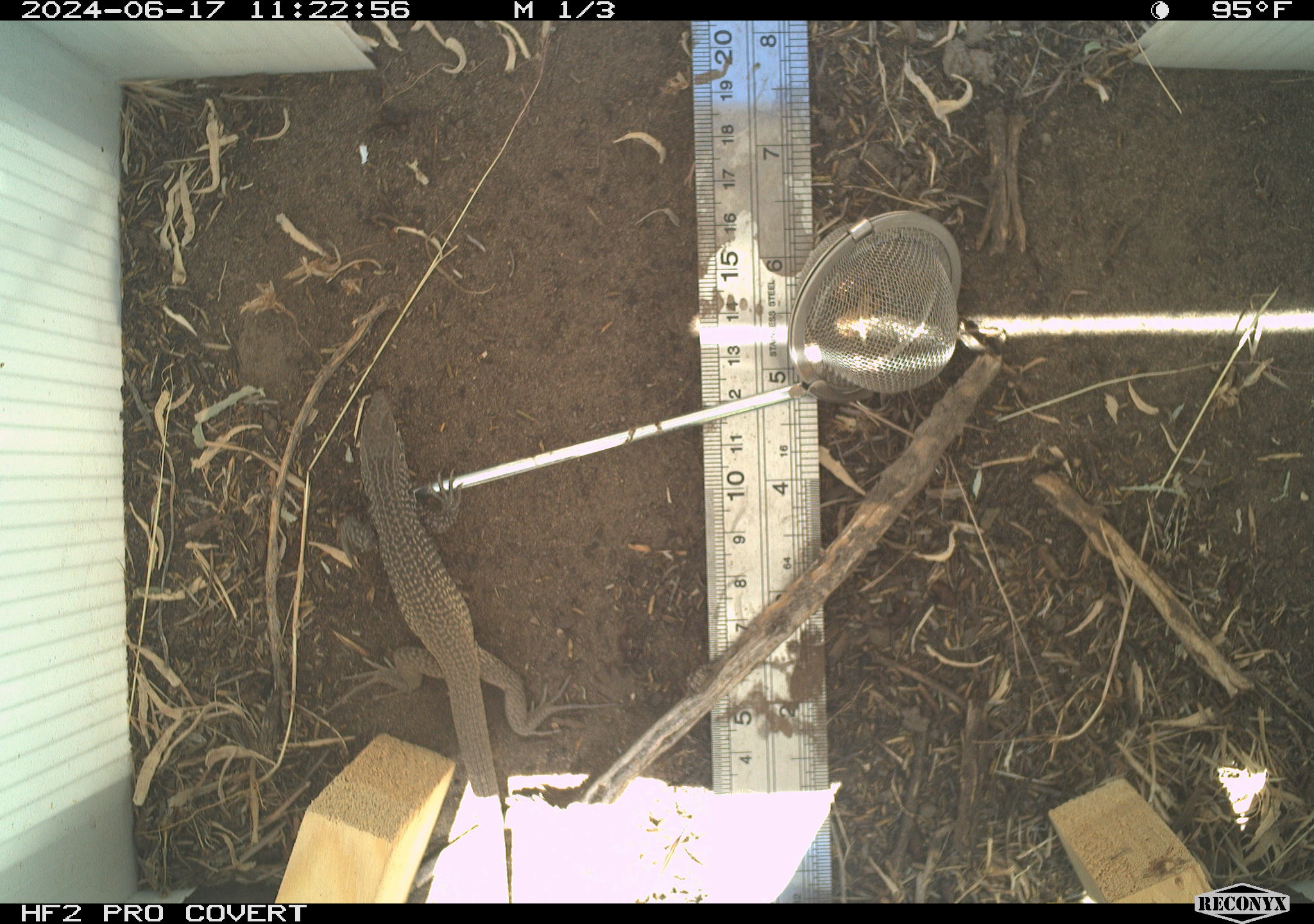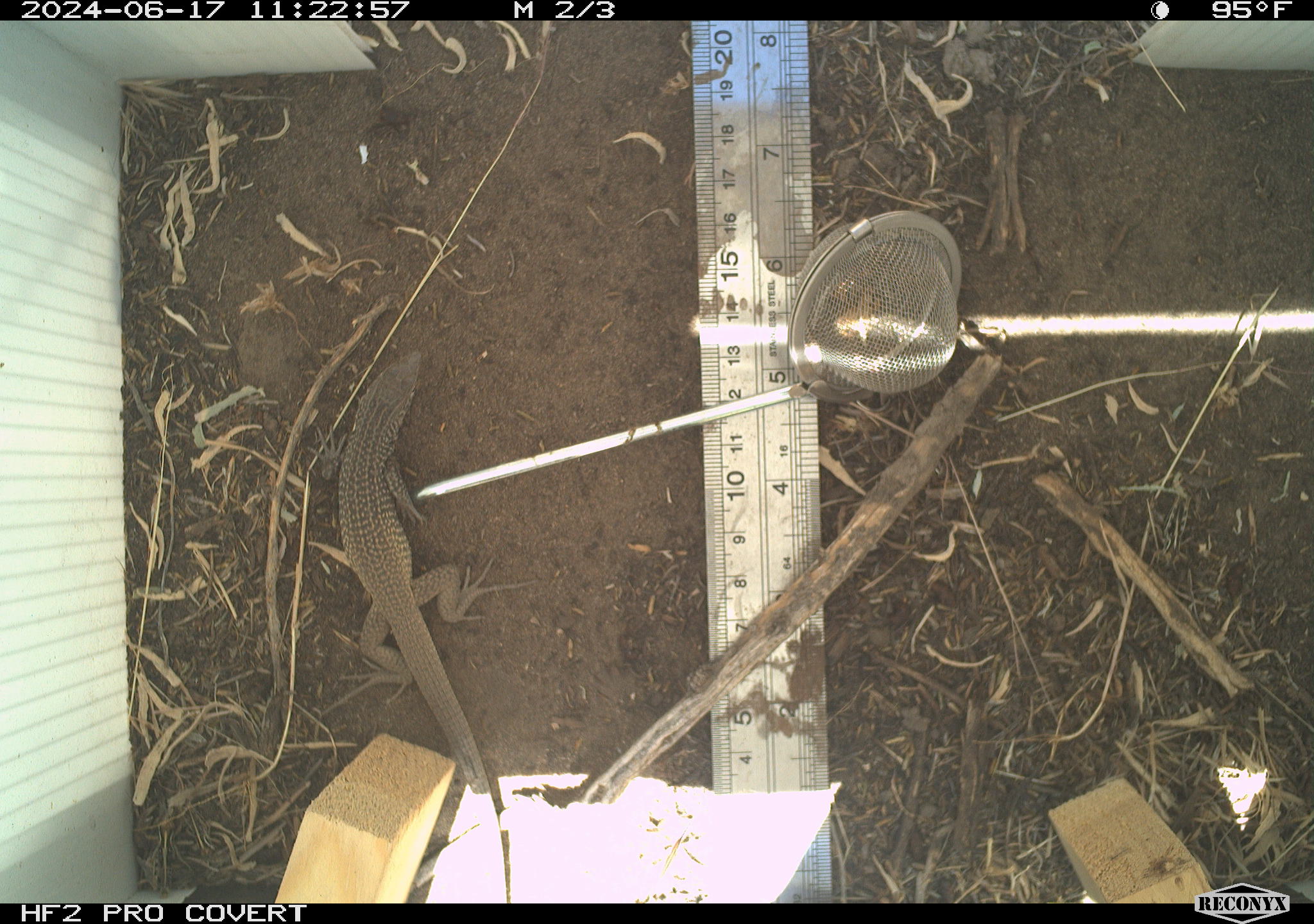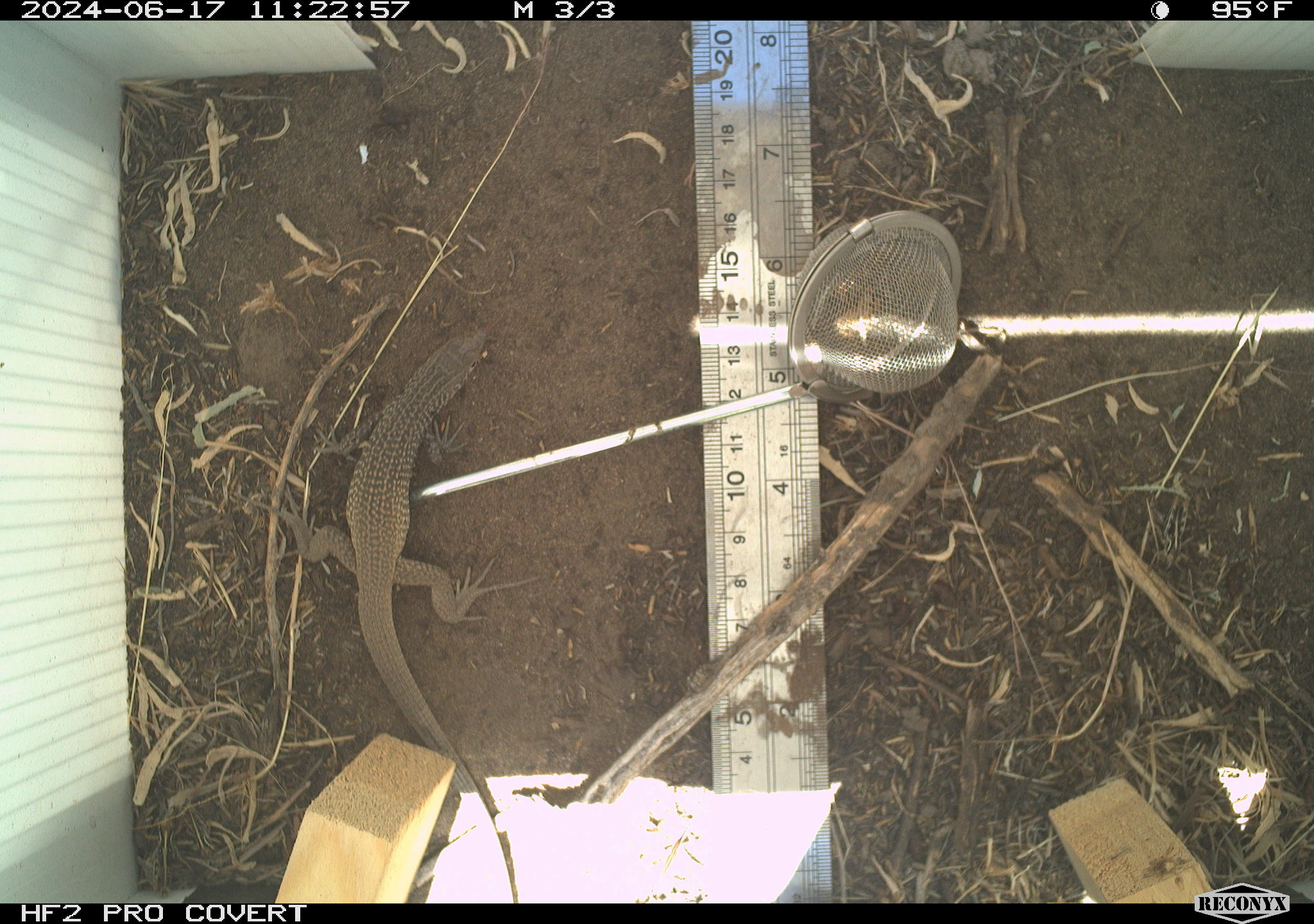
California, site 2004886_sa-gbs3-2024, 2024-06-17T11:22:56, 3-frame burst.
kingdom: Animalia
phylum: Chordata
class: Reptilia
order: Squamata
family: Teiidae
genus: Aspidoscelis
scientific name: Aspidoscelis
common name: whiptail lizards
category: aspidoscelis species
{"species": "aspidoscelis species (whiptail lizards) (Aspidoscelis)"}